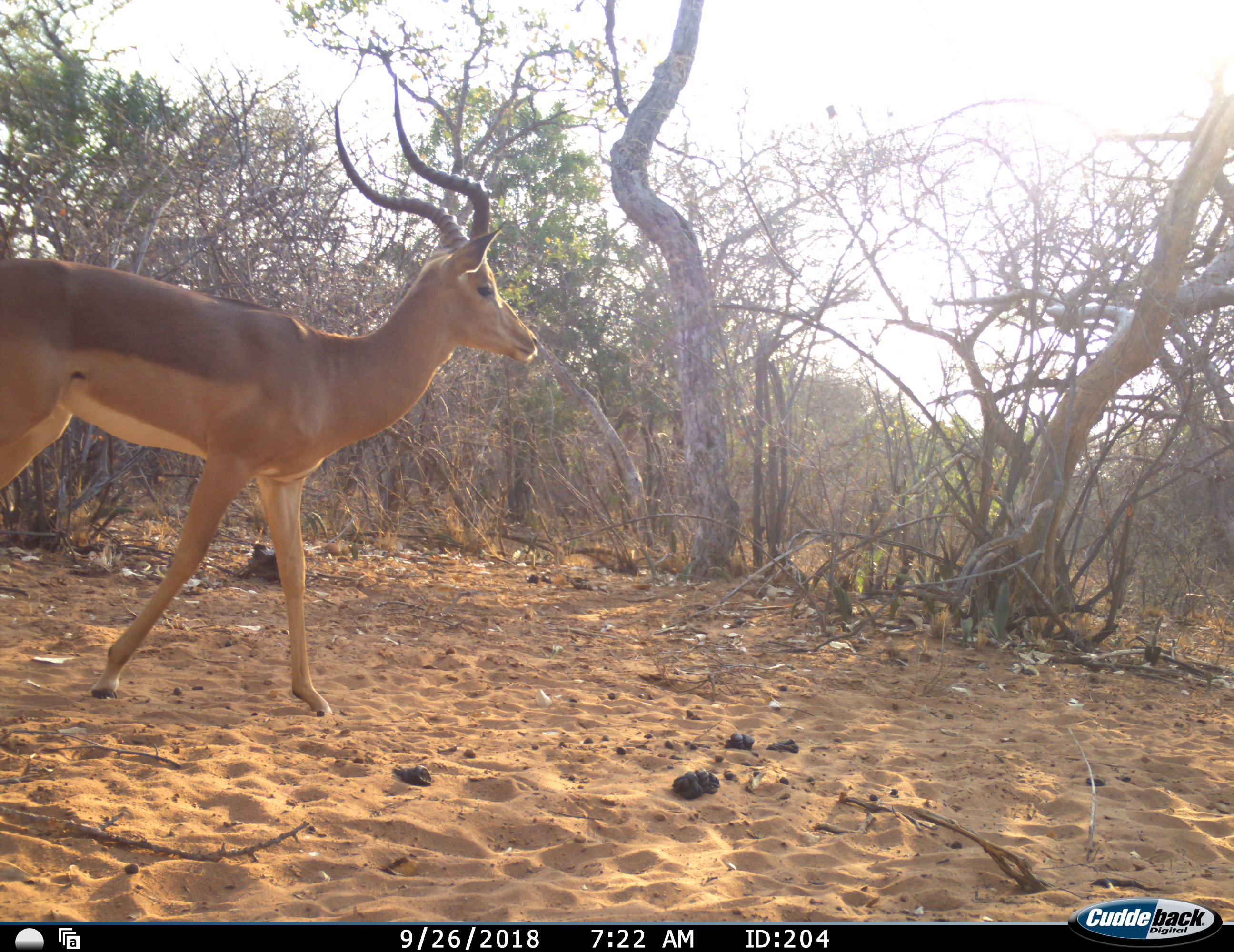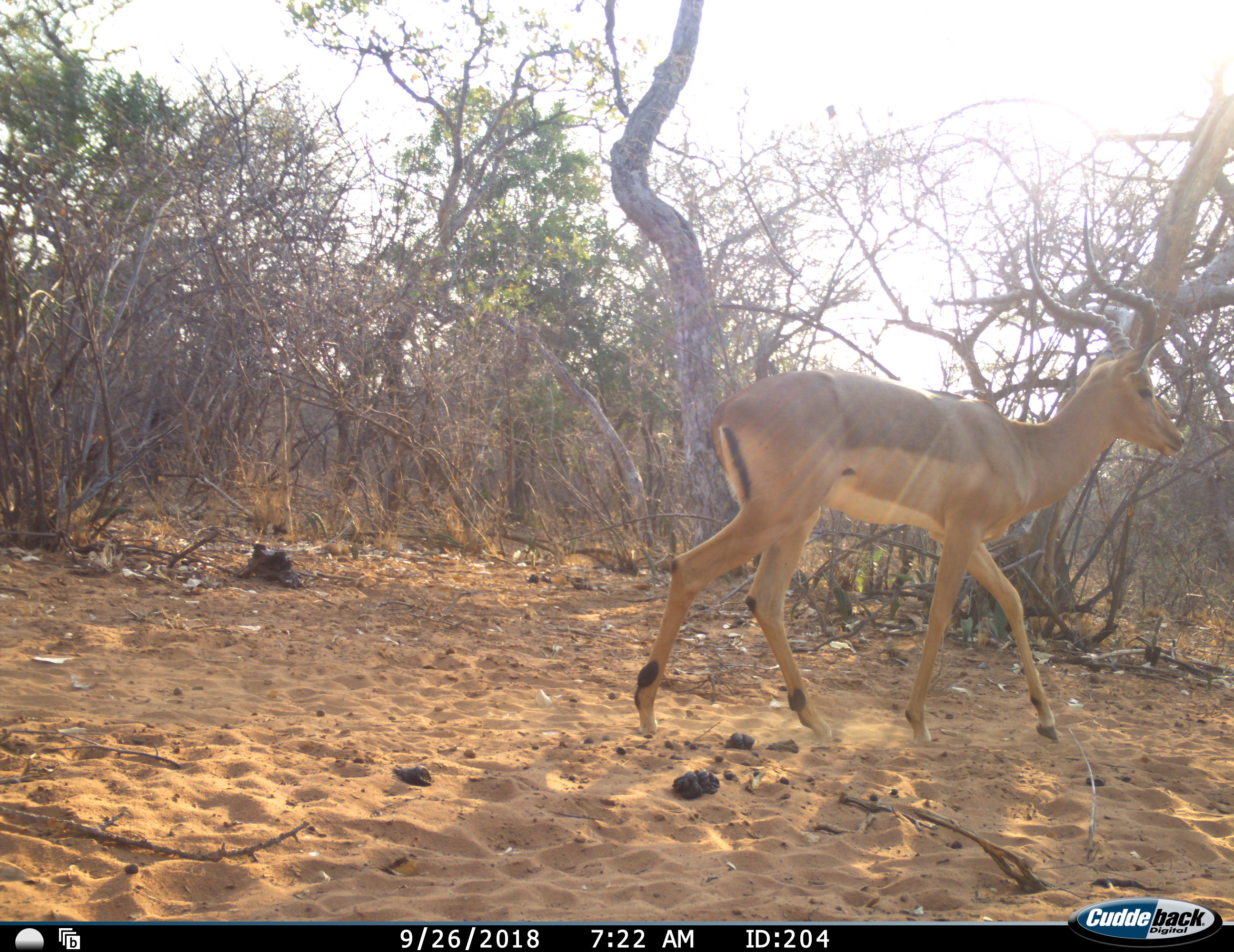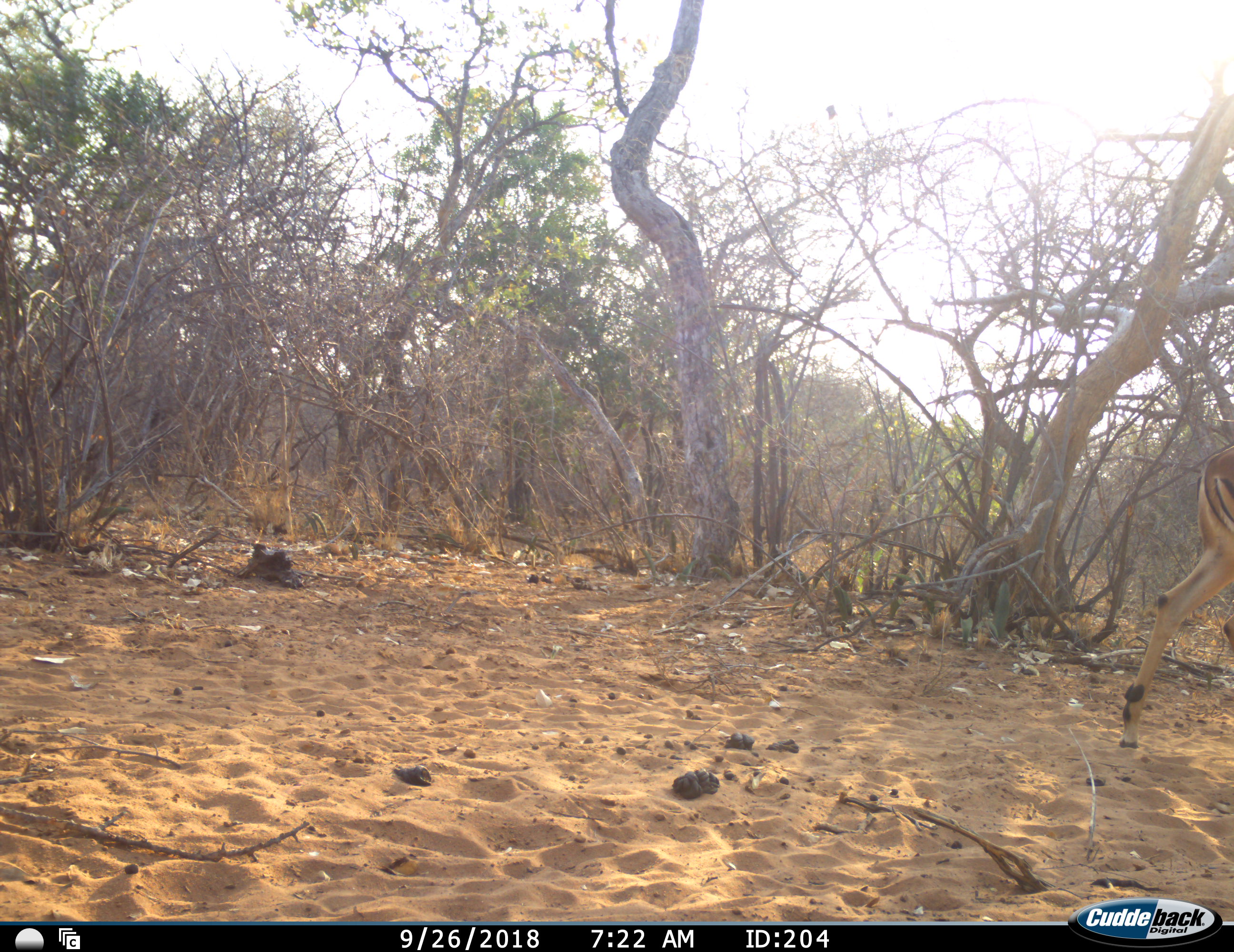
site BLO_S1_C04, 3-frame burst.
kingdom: Animalia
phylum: Chordata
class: Mammalia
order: Artiodactyla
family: Bovidae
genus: Aepyceros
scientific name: Aepyceros melampus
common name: impala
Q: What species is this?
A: Impala (Aepyceros melampus).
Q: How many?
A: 1.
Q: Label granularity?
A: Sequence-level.